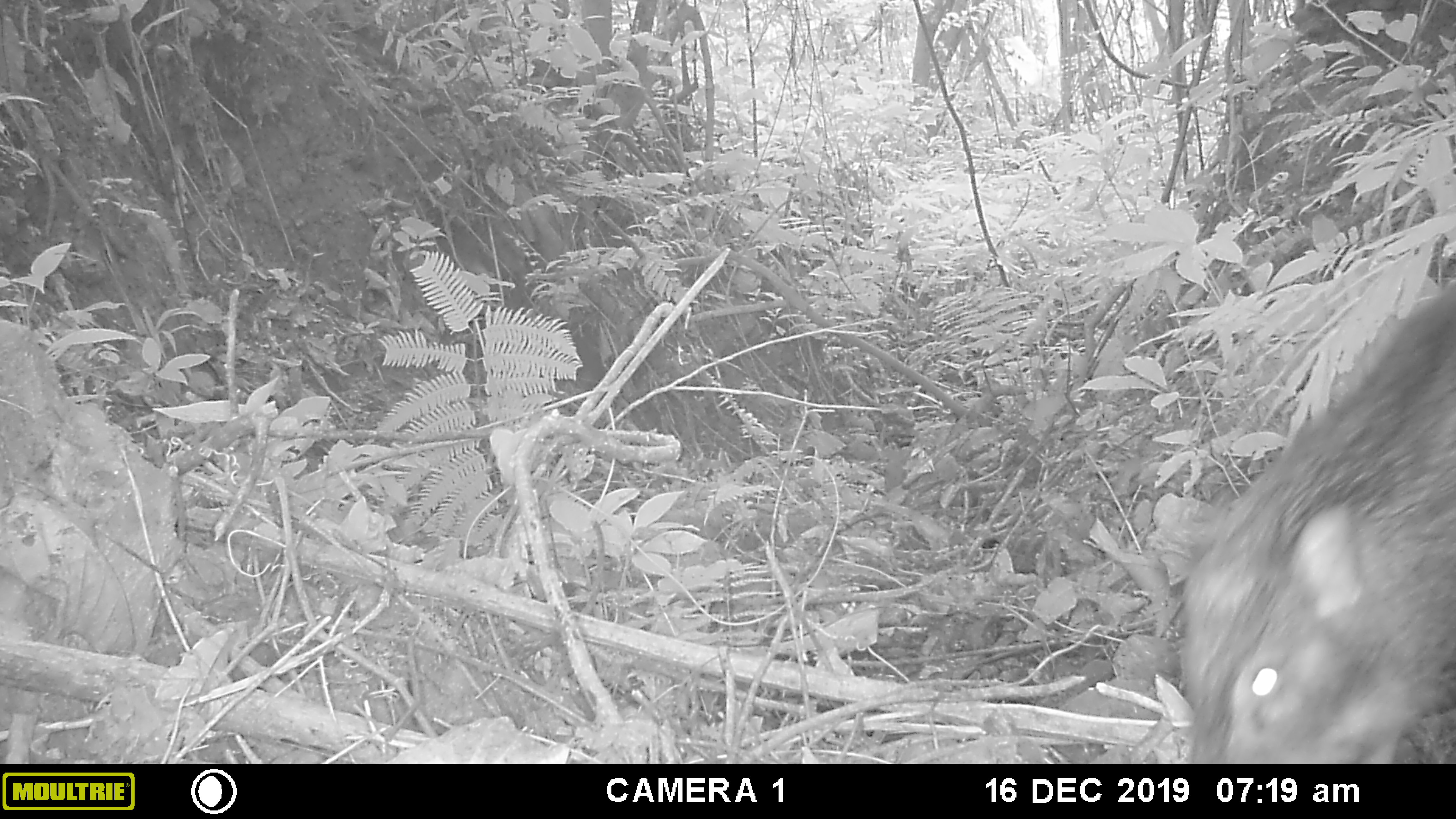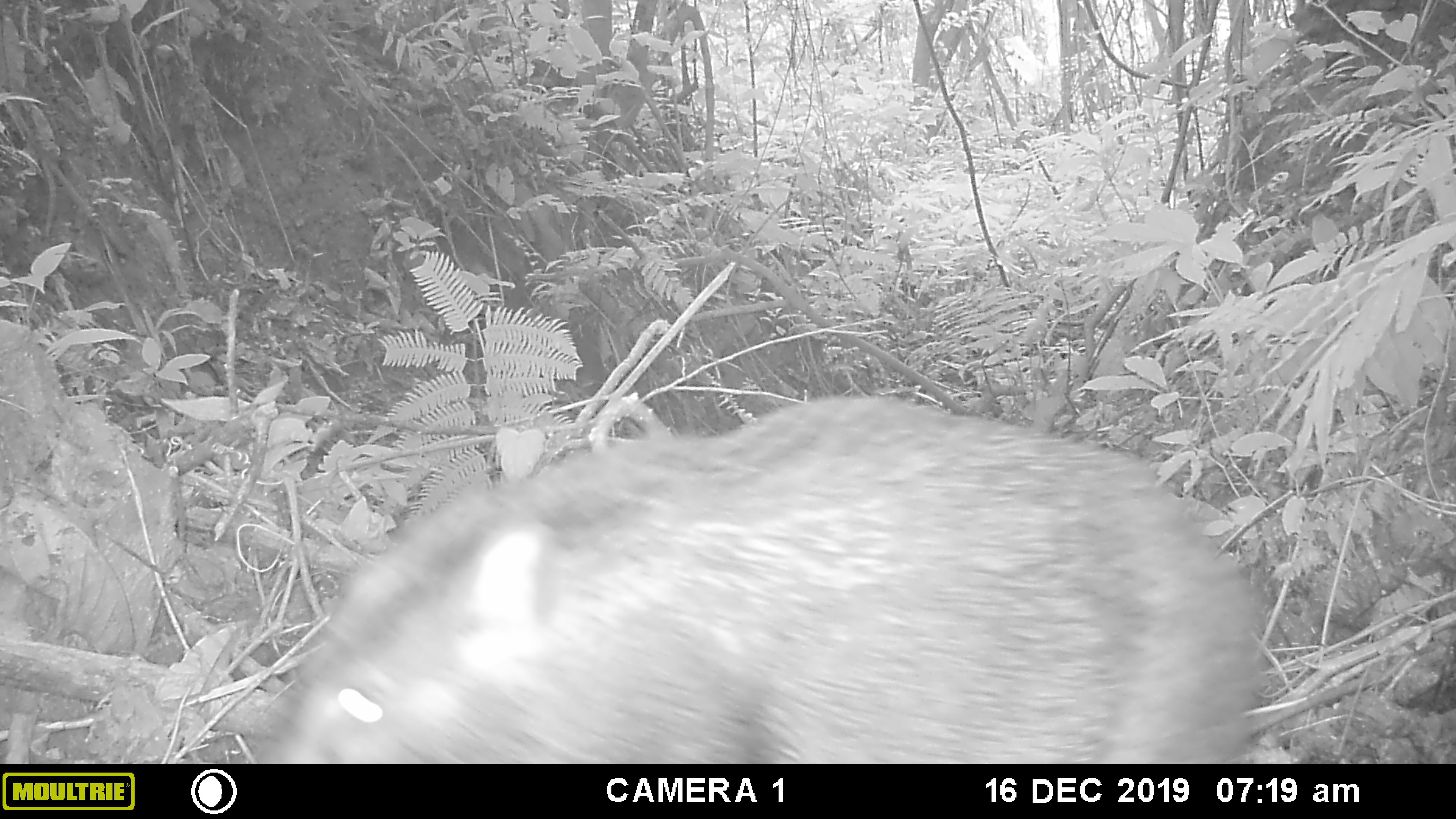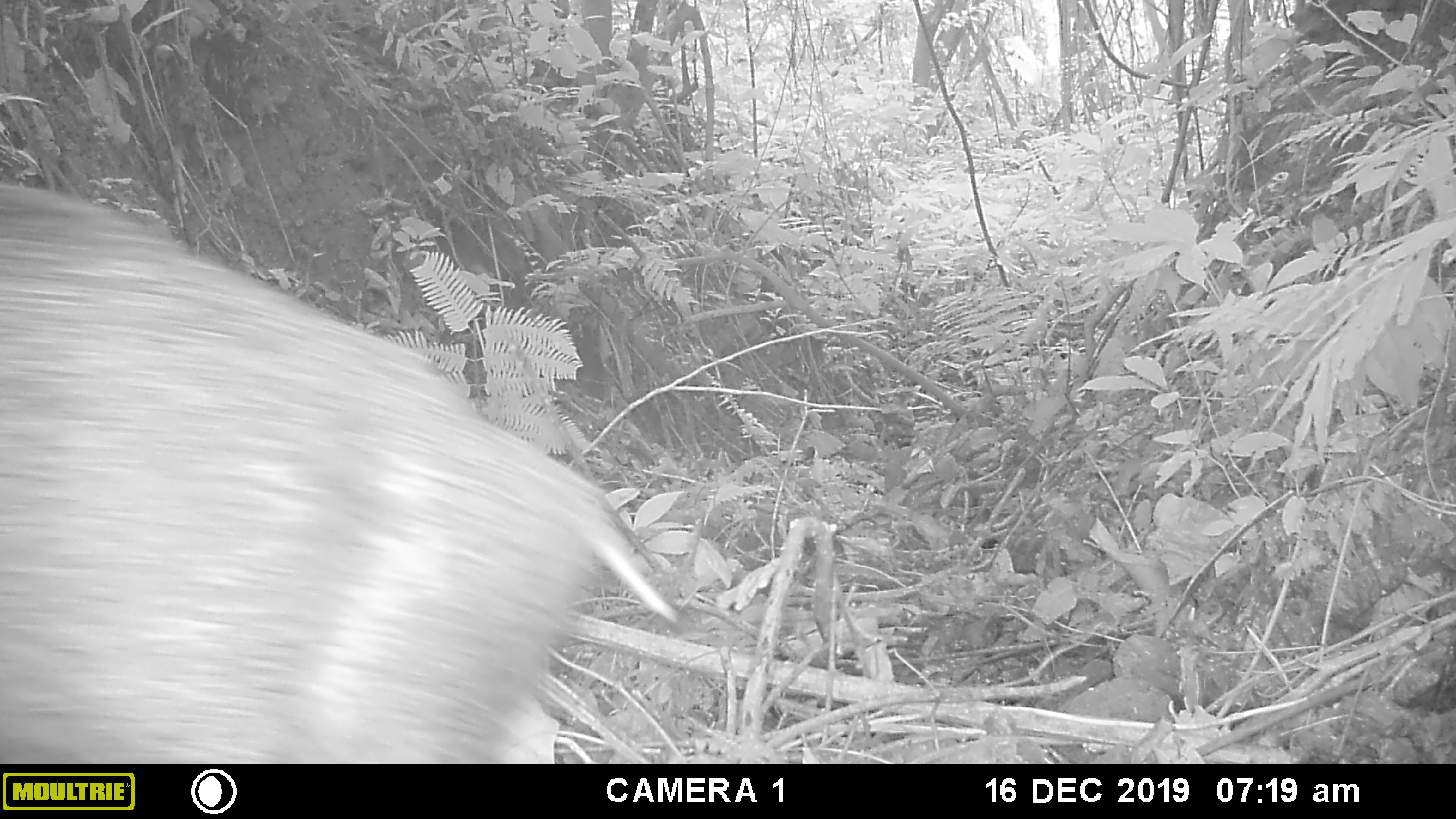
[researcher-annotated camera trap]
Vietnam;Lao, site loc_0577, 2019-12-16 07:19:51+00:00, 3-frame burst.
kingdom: Animalia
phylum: Chordata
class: Mammalia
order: Artiodactyla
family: Suidae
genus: Sus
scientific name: Sus scrofa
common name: eurasian wild pig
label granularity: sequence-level